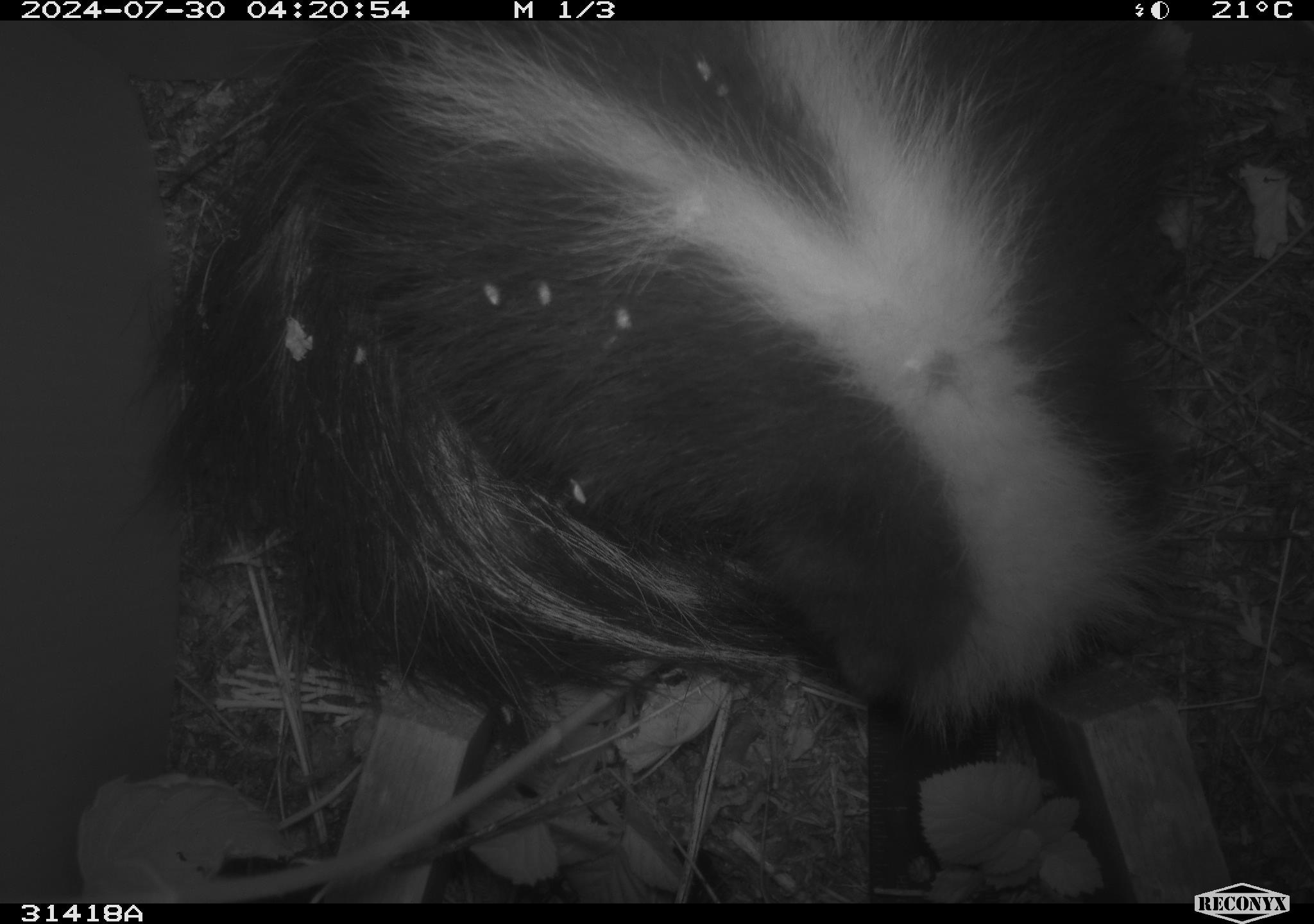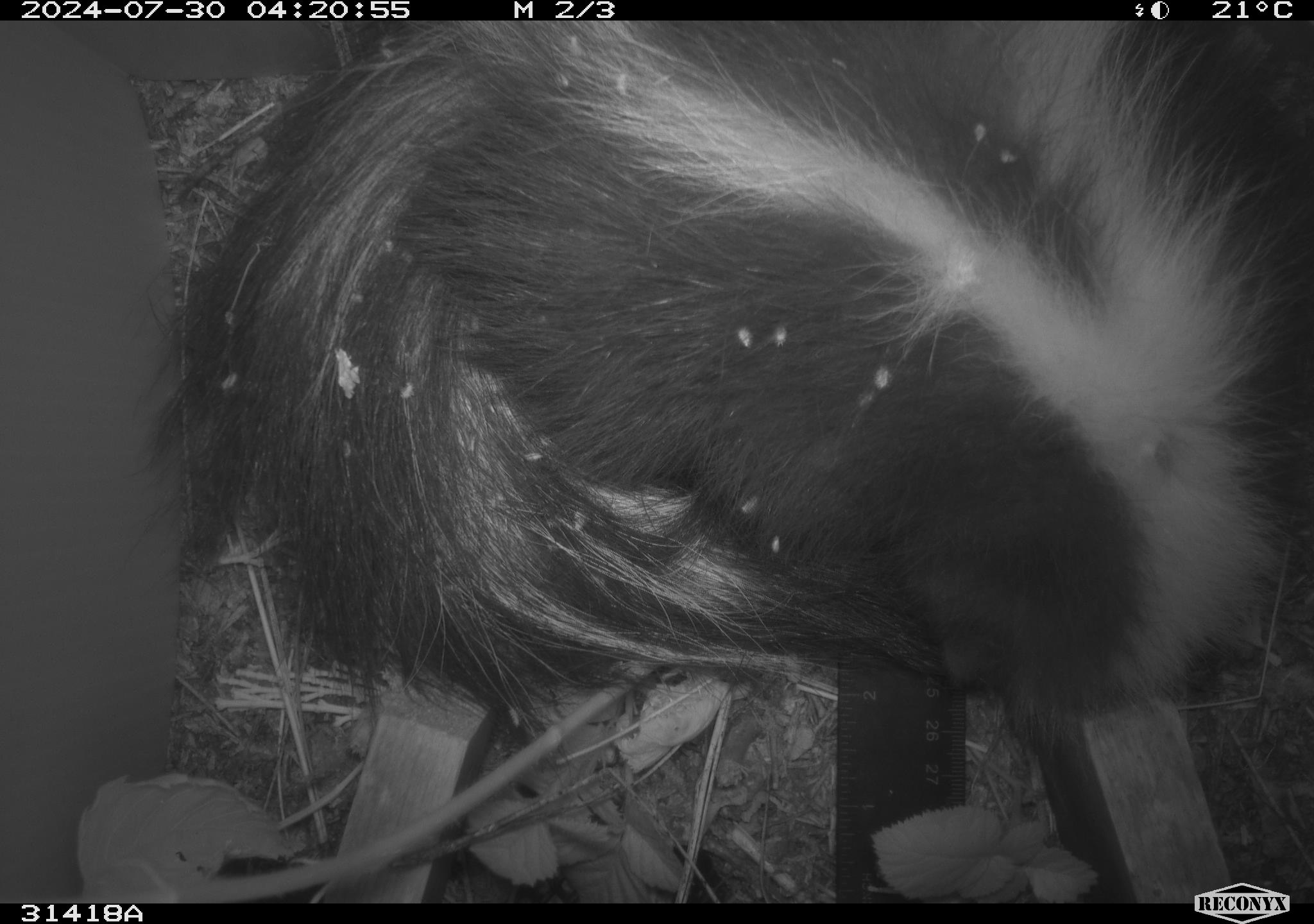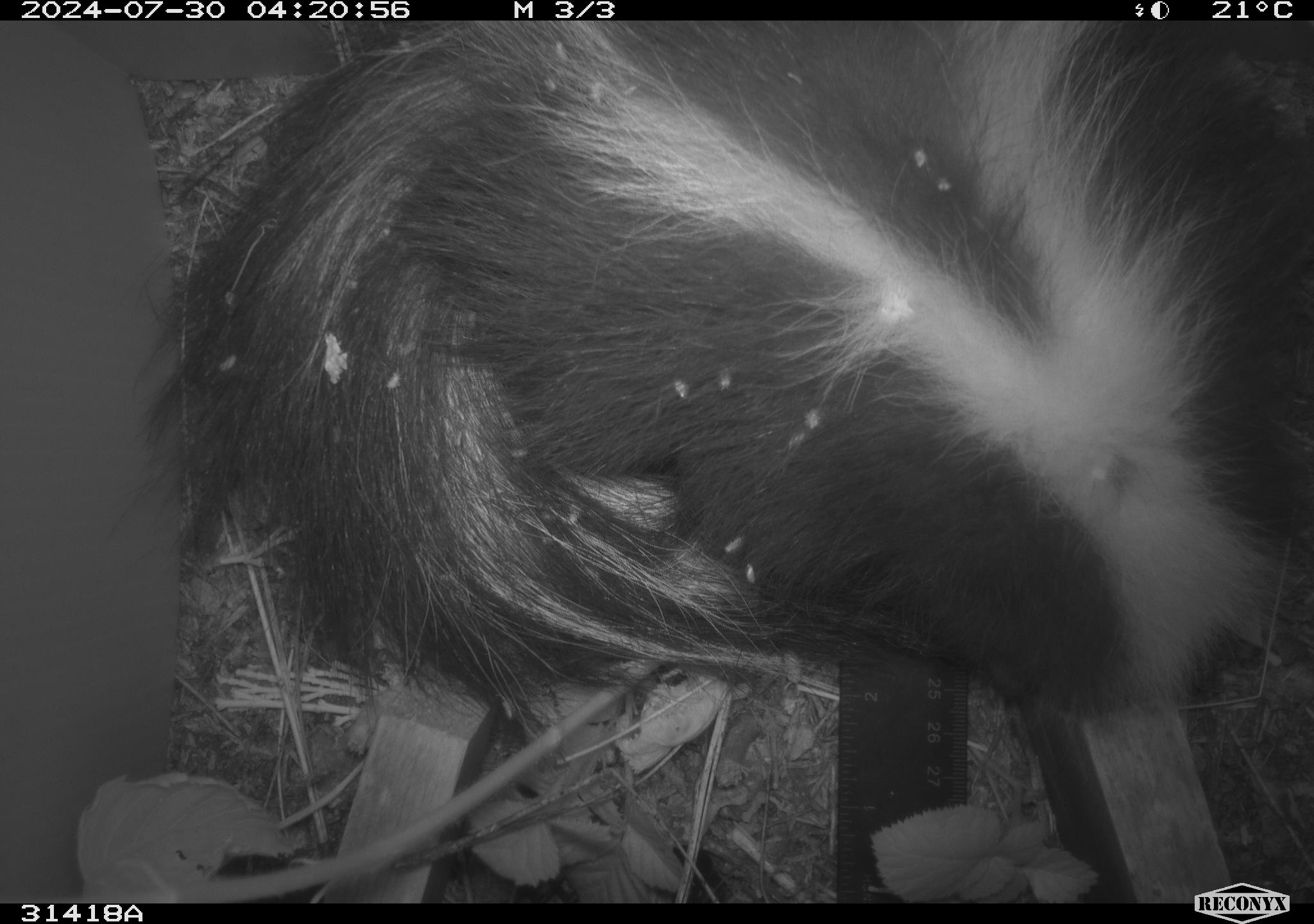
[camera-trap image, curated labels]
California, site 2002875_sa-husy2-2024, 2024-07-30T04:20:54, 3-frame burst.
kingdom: Animalia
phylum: Chordata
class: Mammalia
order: Carnivora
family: Mephitidae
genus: Mephitis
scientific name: Mephitis mephitis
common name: striped skunk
Striped skunk (Mephitis mephitis).